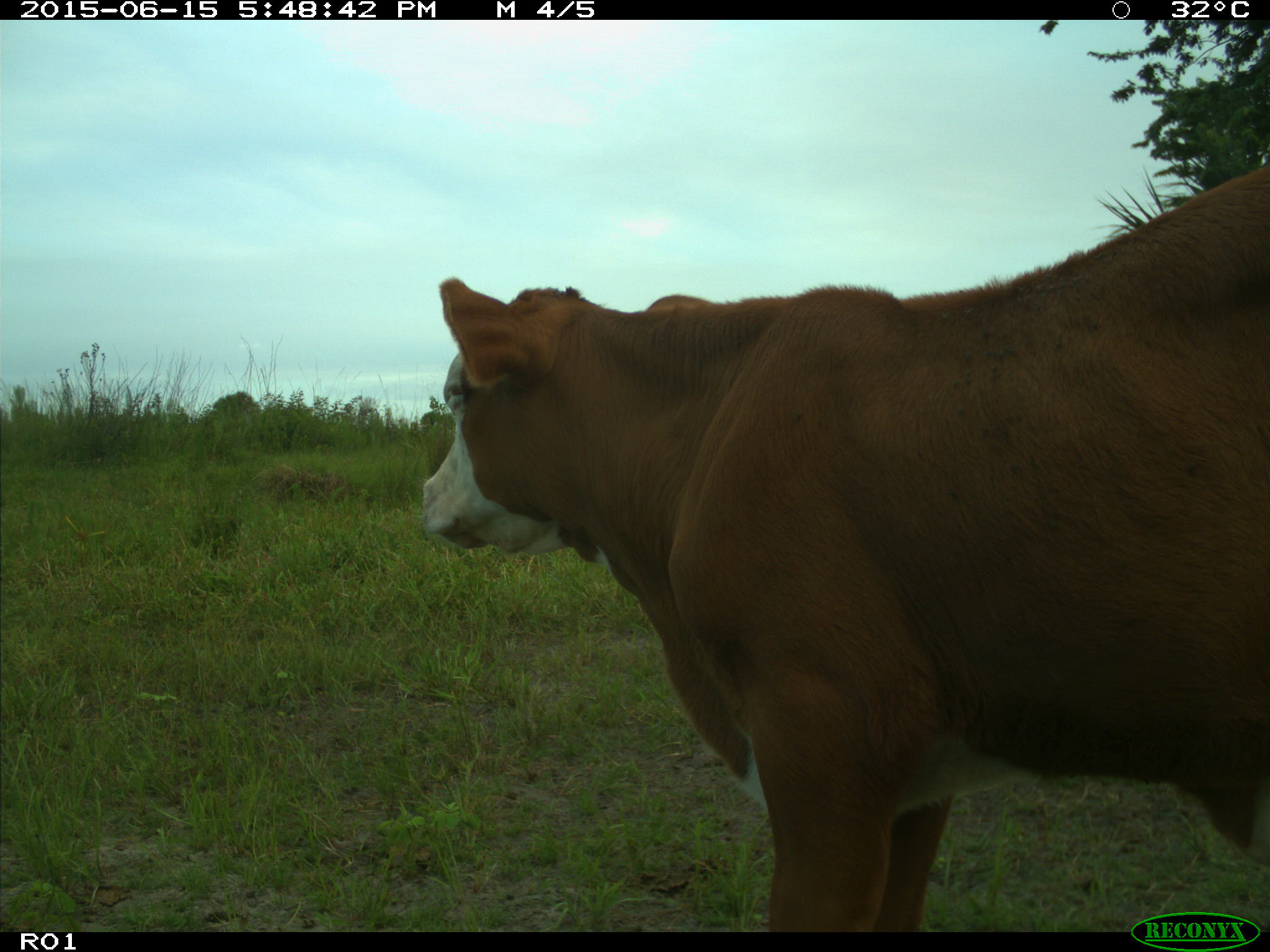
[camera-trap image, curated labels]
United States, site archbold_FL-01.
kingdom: Animalia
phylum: Chordata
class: Mammalia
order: Artiodactyla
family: Bovidae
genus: Bos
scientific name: Bos taurus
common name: domestic cow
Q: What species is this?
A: Bos taurus (domestic cow).